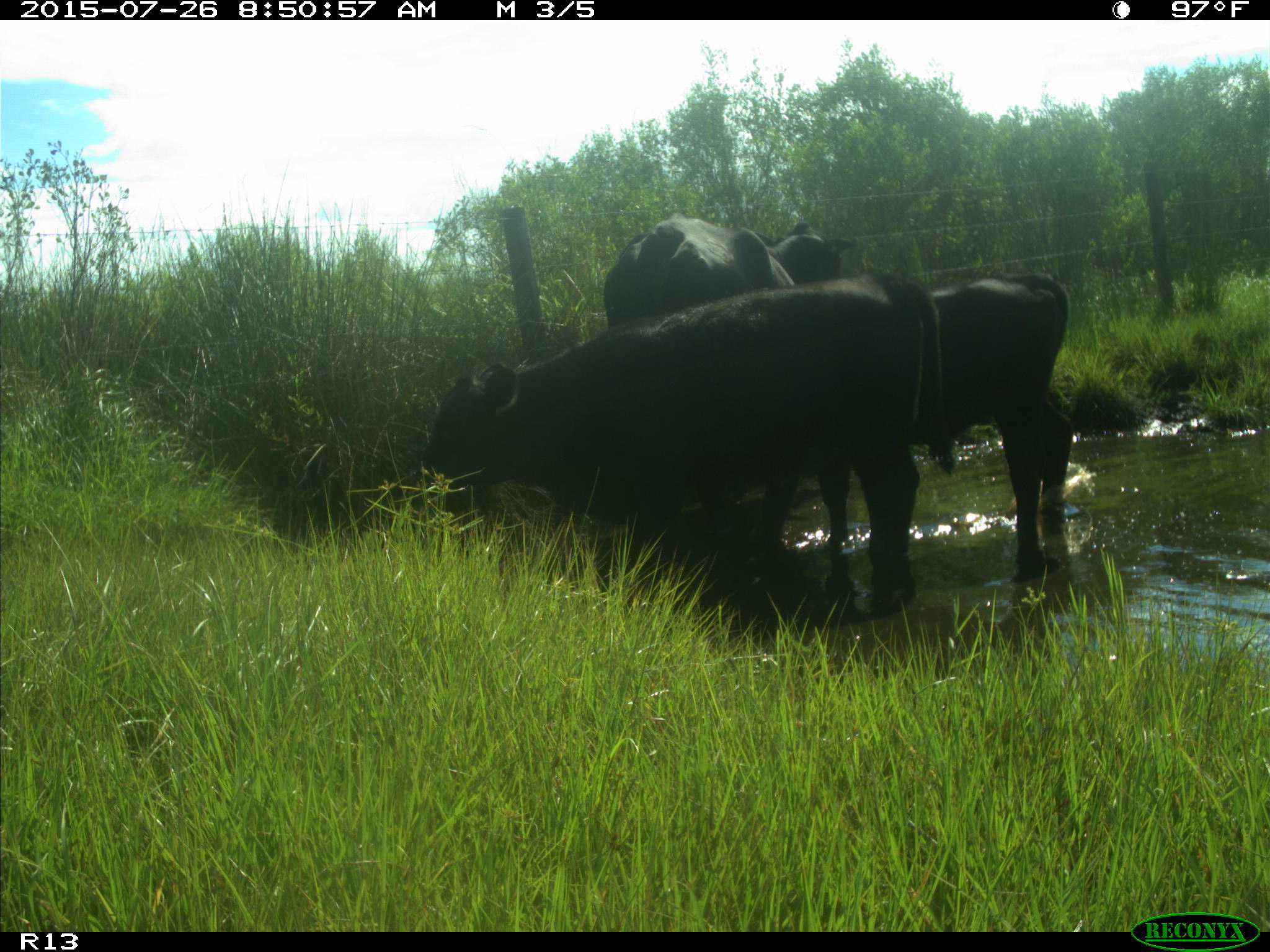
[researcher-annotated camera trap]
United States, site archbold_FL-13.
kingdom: Animalia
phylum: Chordata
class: Mammalia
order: Artiodactyla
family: Bovidae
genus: Bos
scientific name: Bos taurus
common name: domestic cow